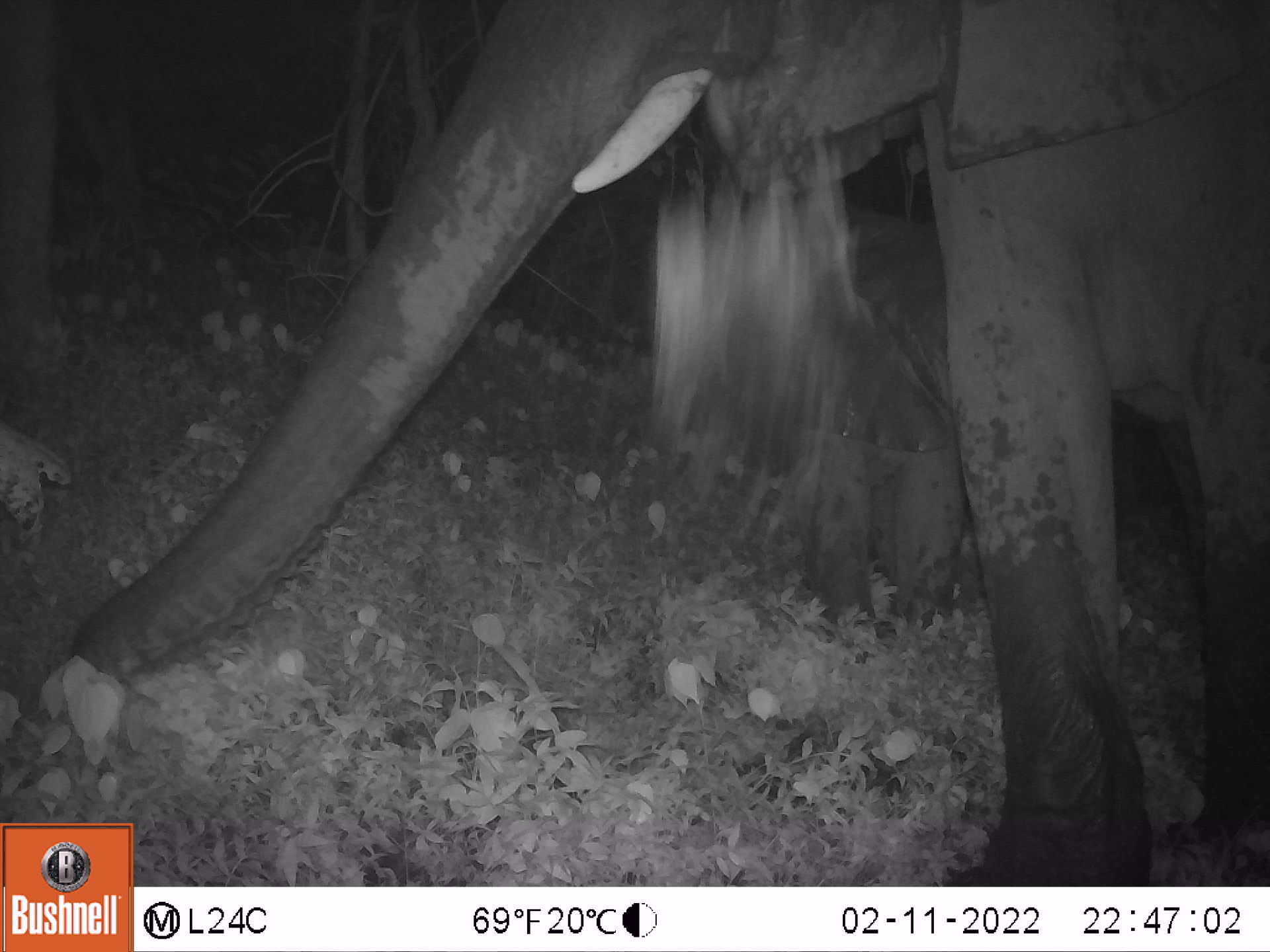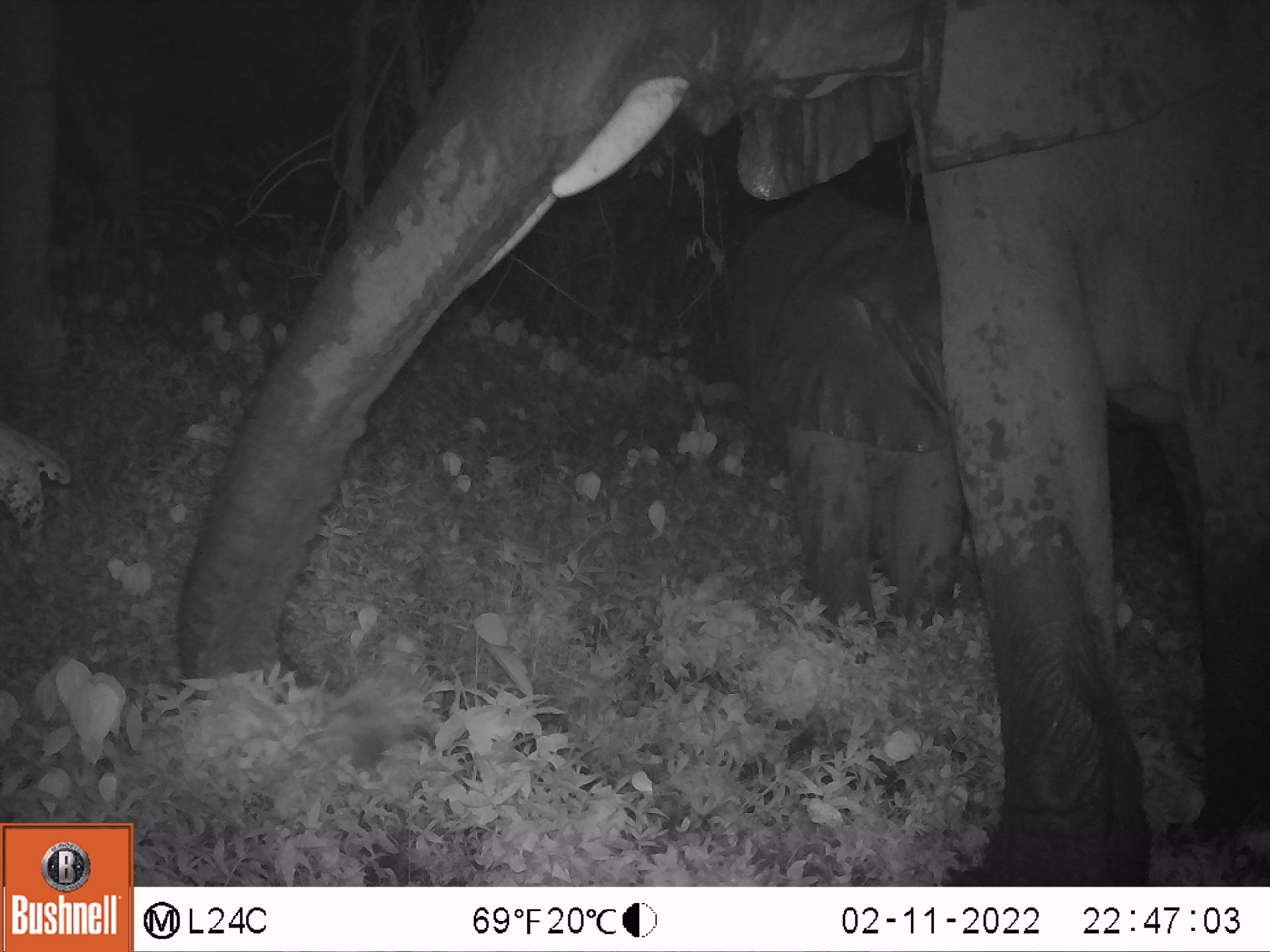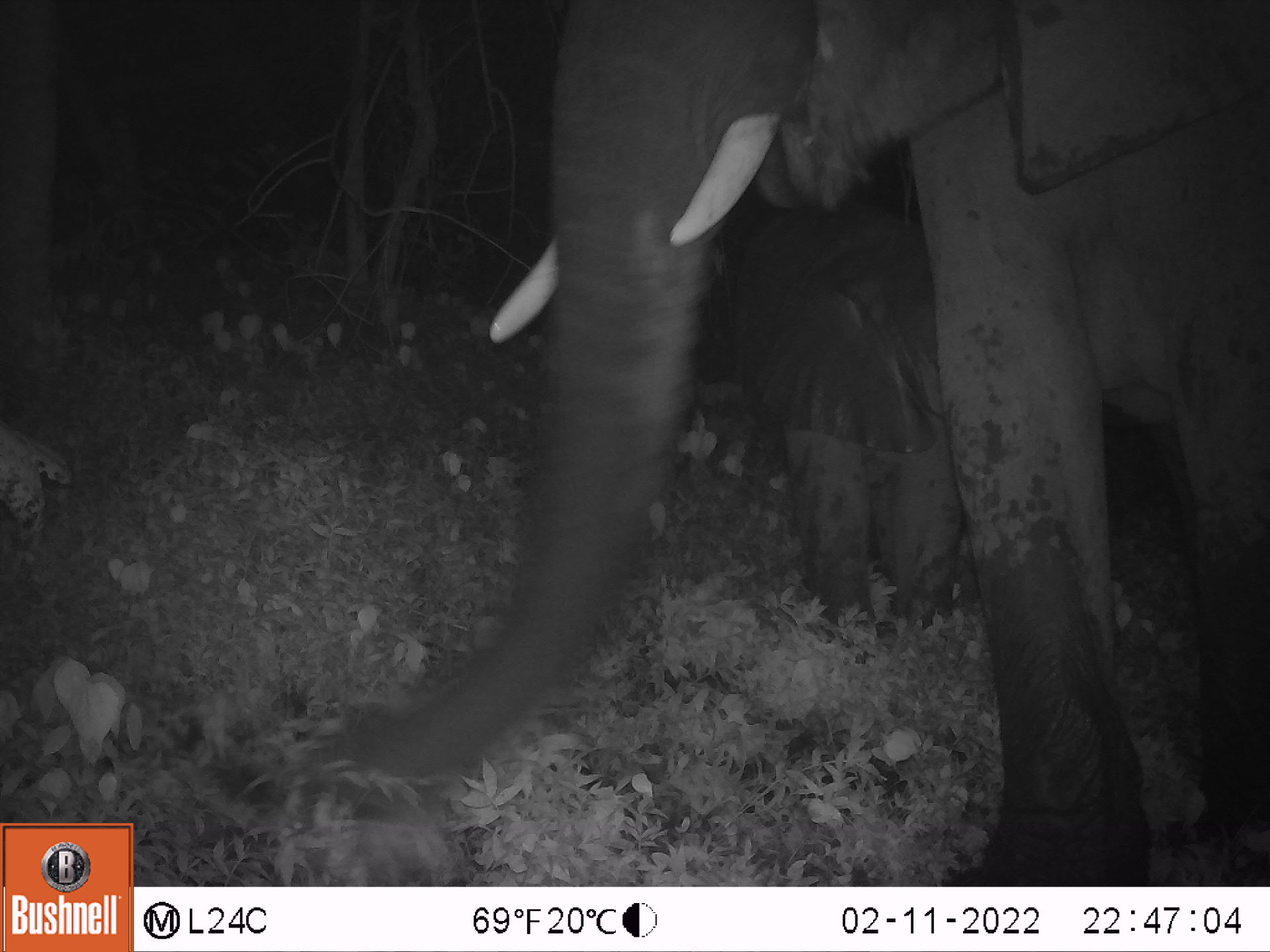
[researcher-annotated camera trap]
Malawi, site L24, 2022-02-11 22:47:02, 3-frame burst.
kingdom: Animalia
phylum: Chordata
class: Mammalia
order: Proboscidea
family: Elephantidae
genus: Loxodonta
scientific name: Loxodonta africana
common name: african savanna elephant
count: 1